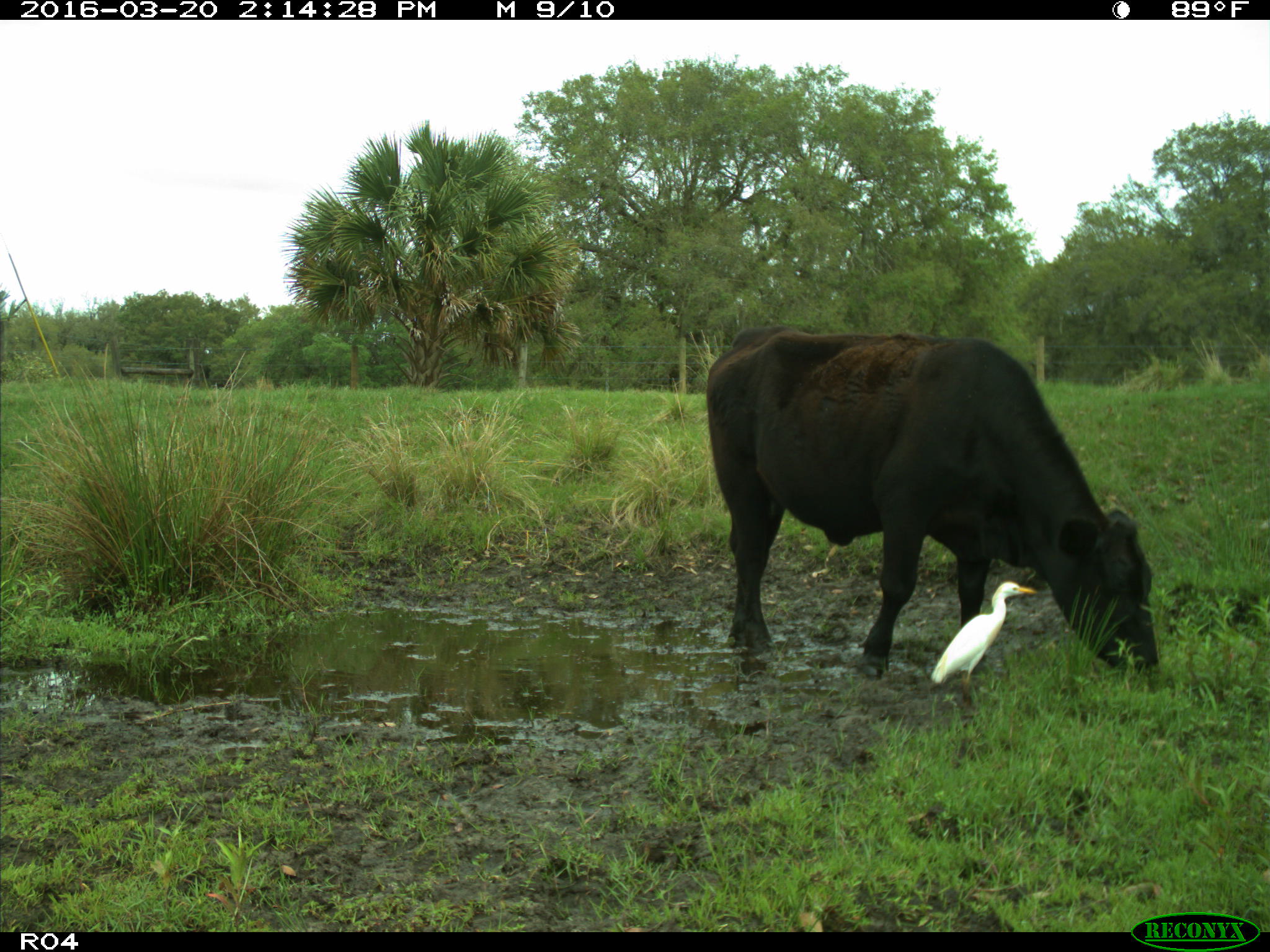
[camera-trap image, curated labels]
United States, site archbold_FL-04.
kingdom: Animalia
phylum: Chordata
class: Mammalia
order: Artiodactyla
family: Bovidae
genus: Bos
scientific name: Bos taurus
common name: domestic cow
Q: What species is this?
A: Bos taurus (domestic cow).